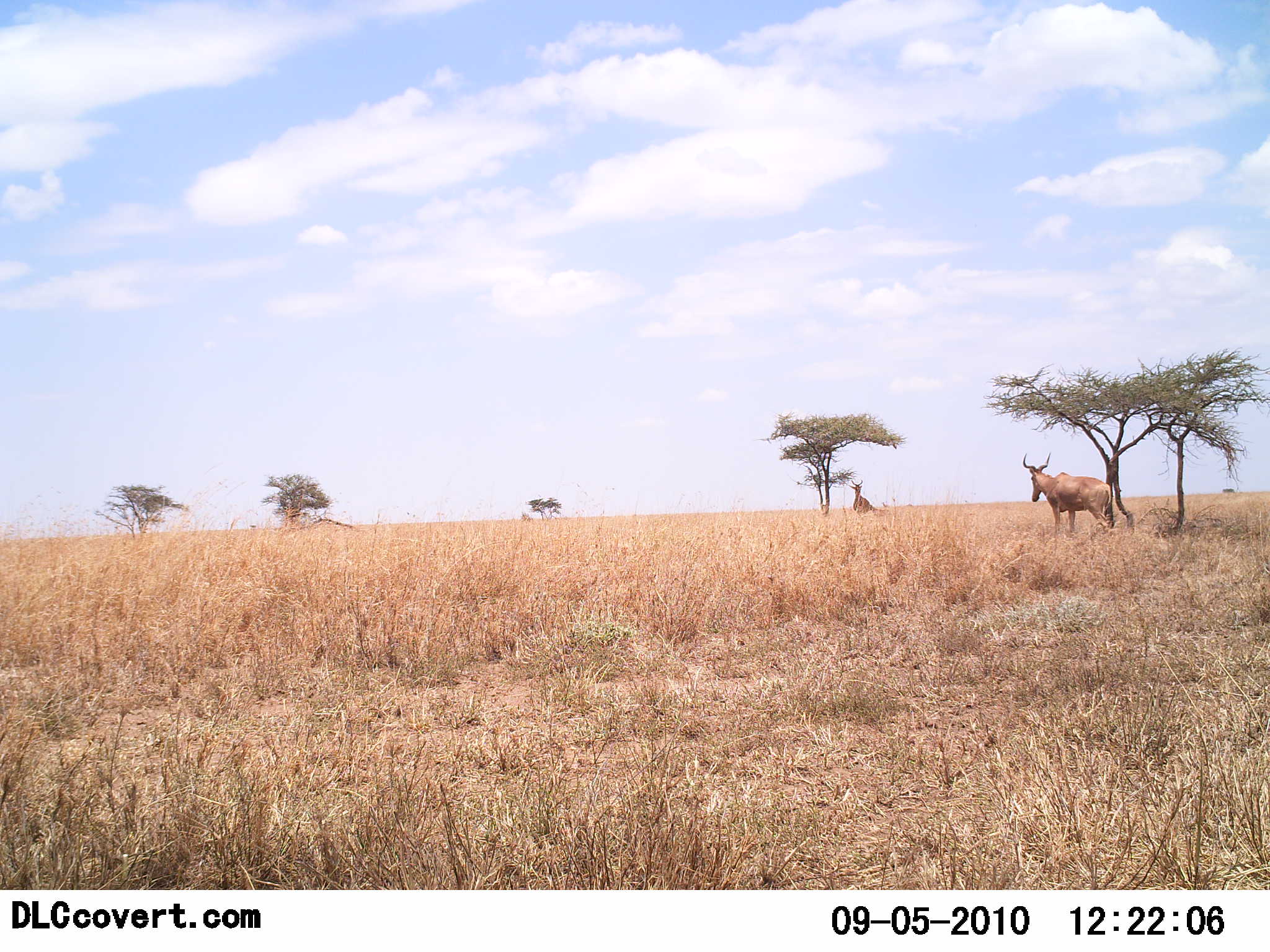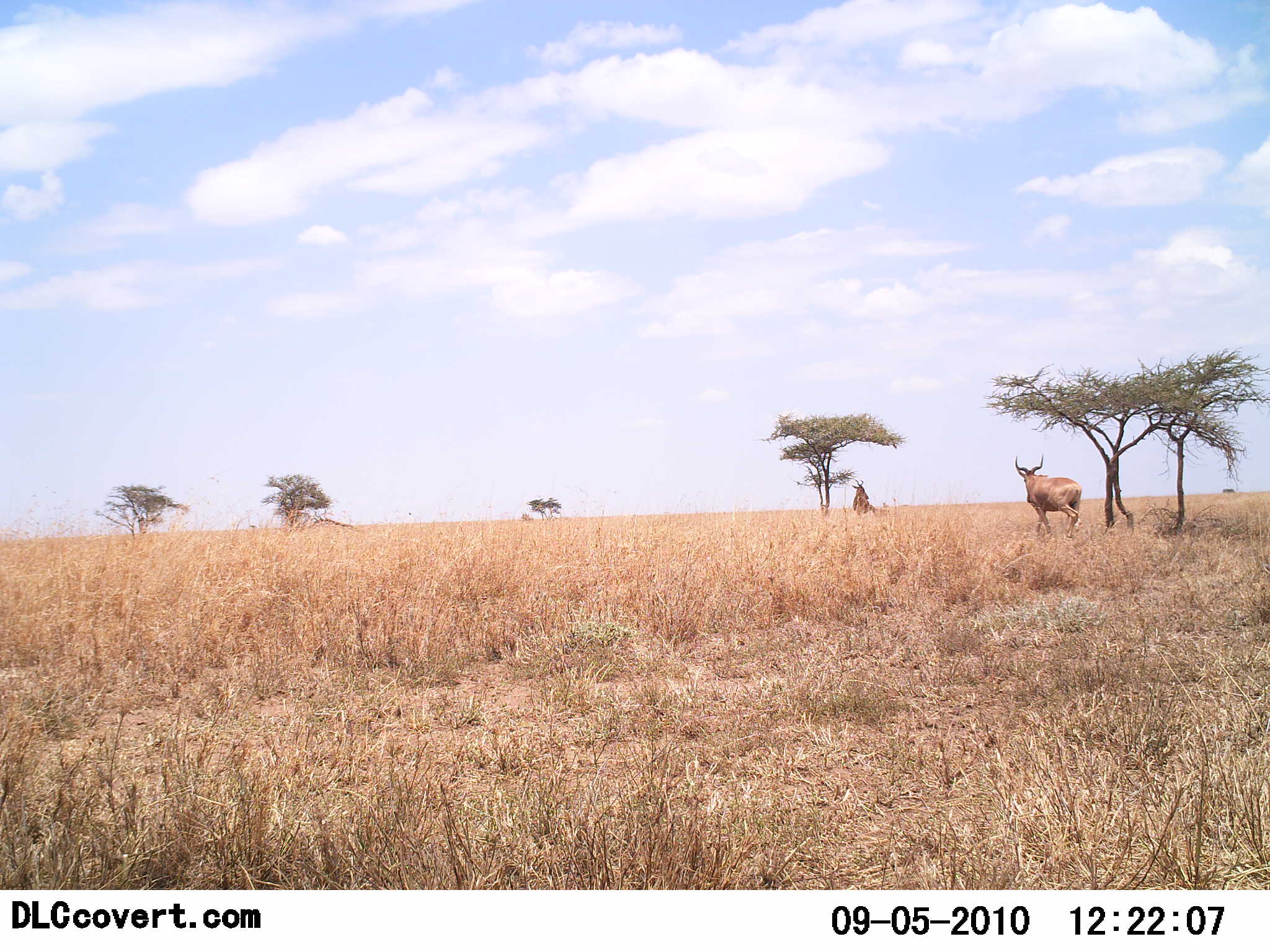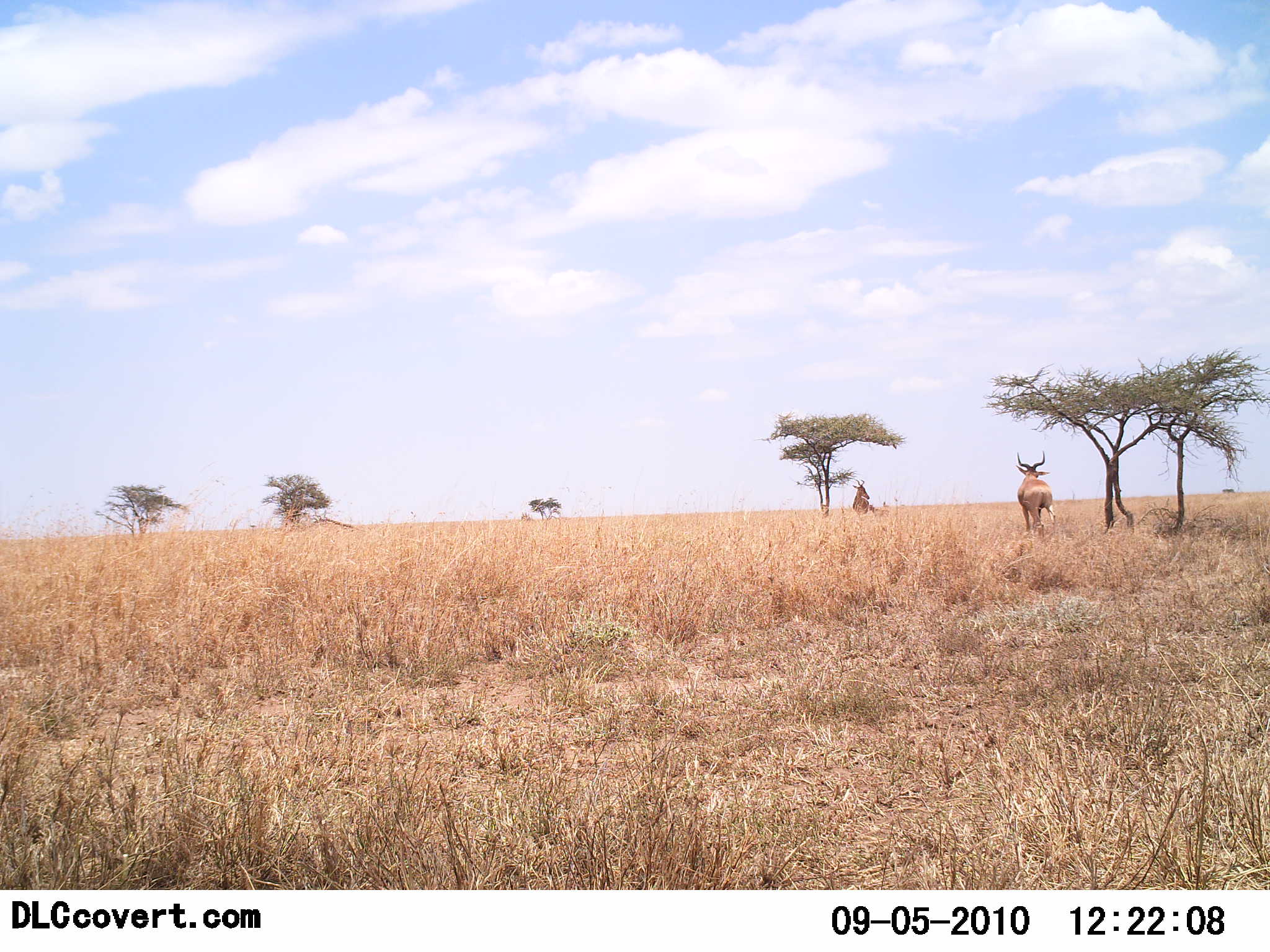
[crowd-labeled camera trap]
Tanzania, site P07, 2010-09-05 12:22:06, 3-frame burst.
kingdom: Animalia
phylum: Chordata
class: Mammalia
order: Artiodactyla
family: Bovidae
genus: Alcelaphus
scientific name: Alcelaphus buselaphus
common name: hartebeest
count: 2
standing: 6%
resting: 24%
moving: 100%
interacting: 0%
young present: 0%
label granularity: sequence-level